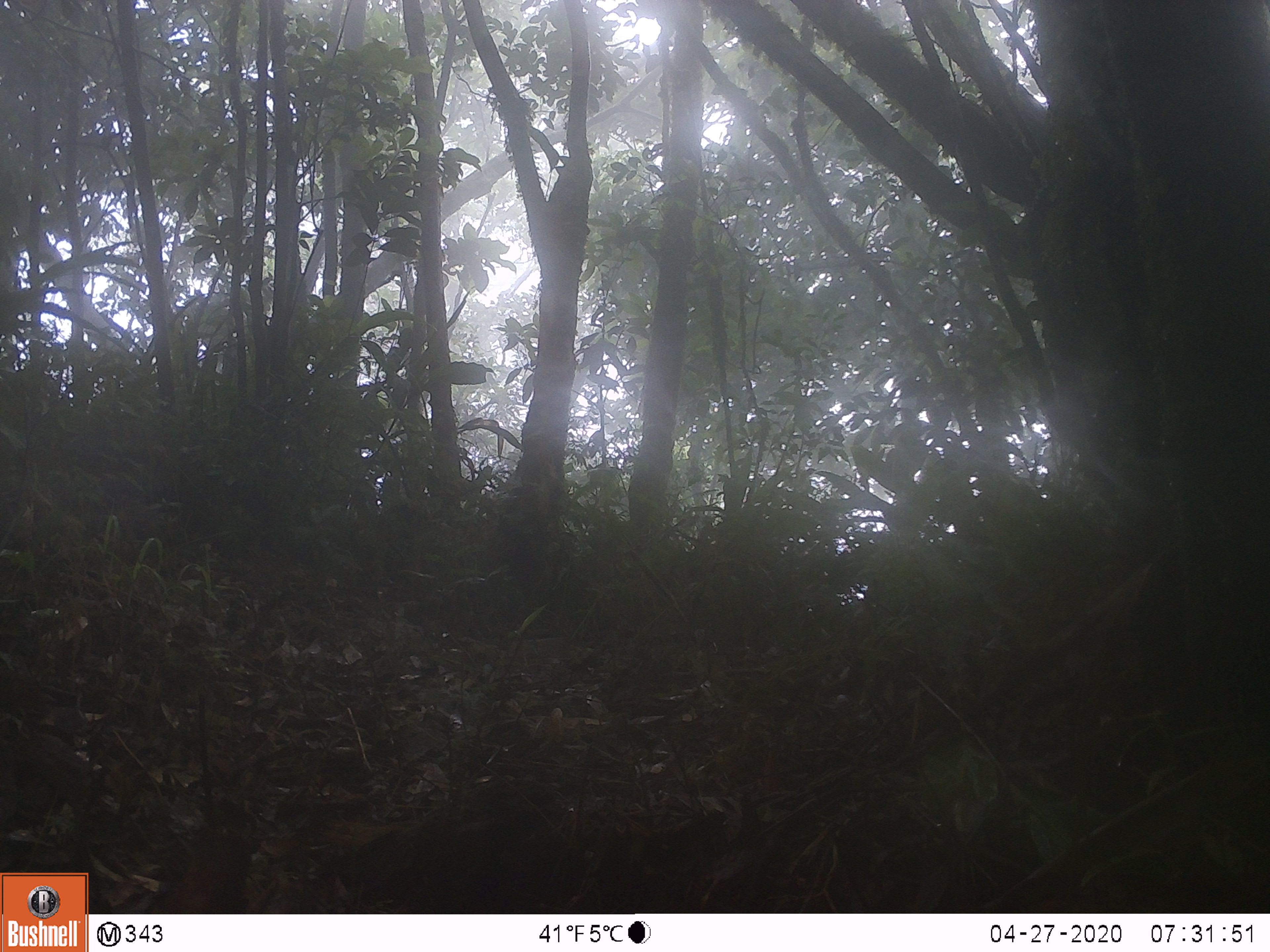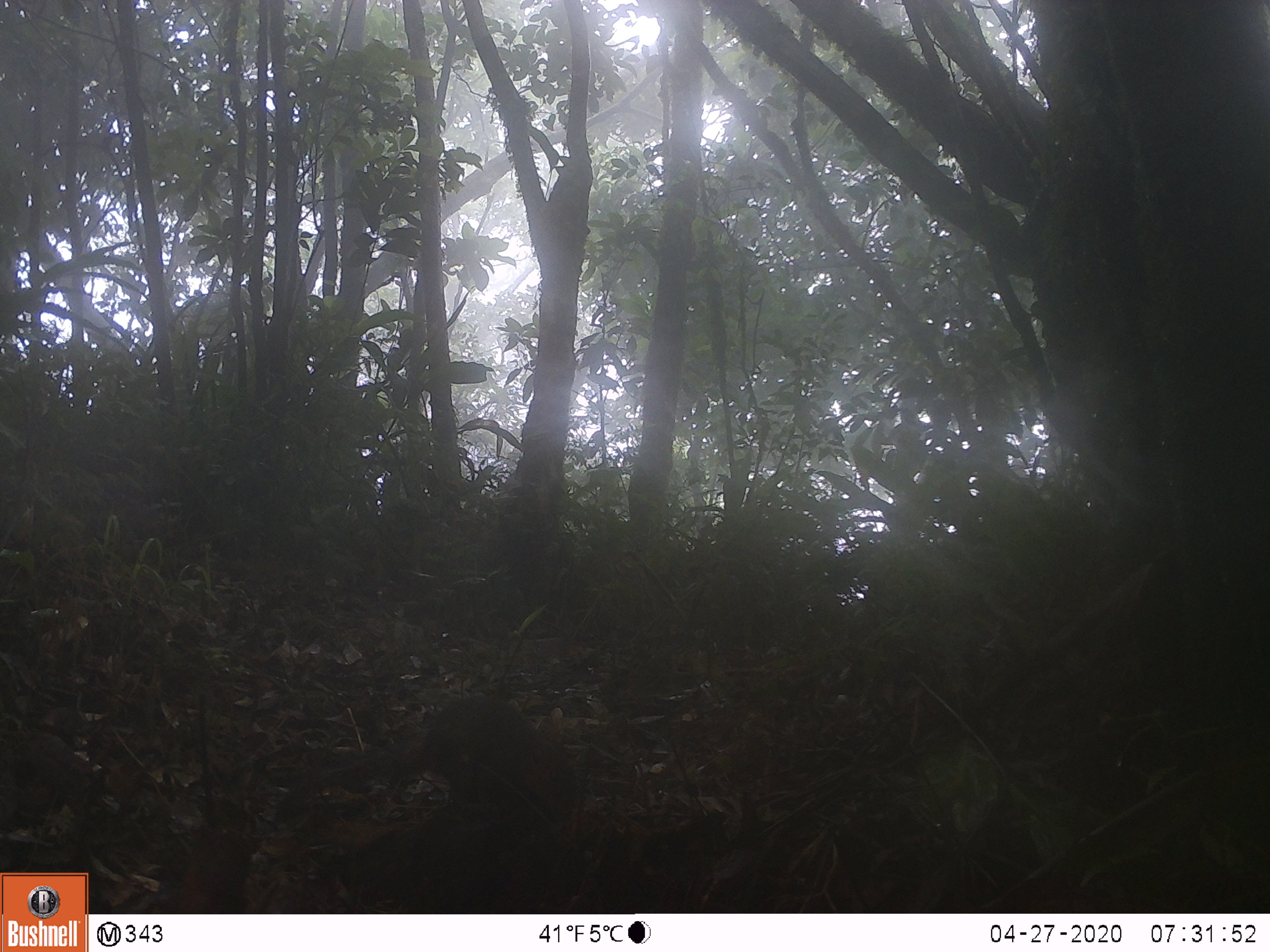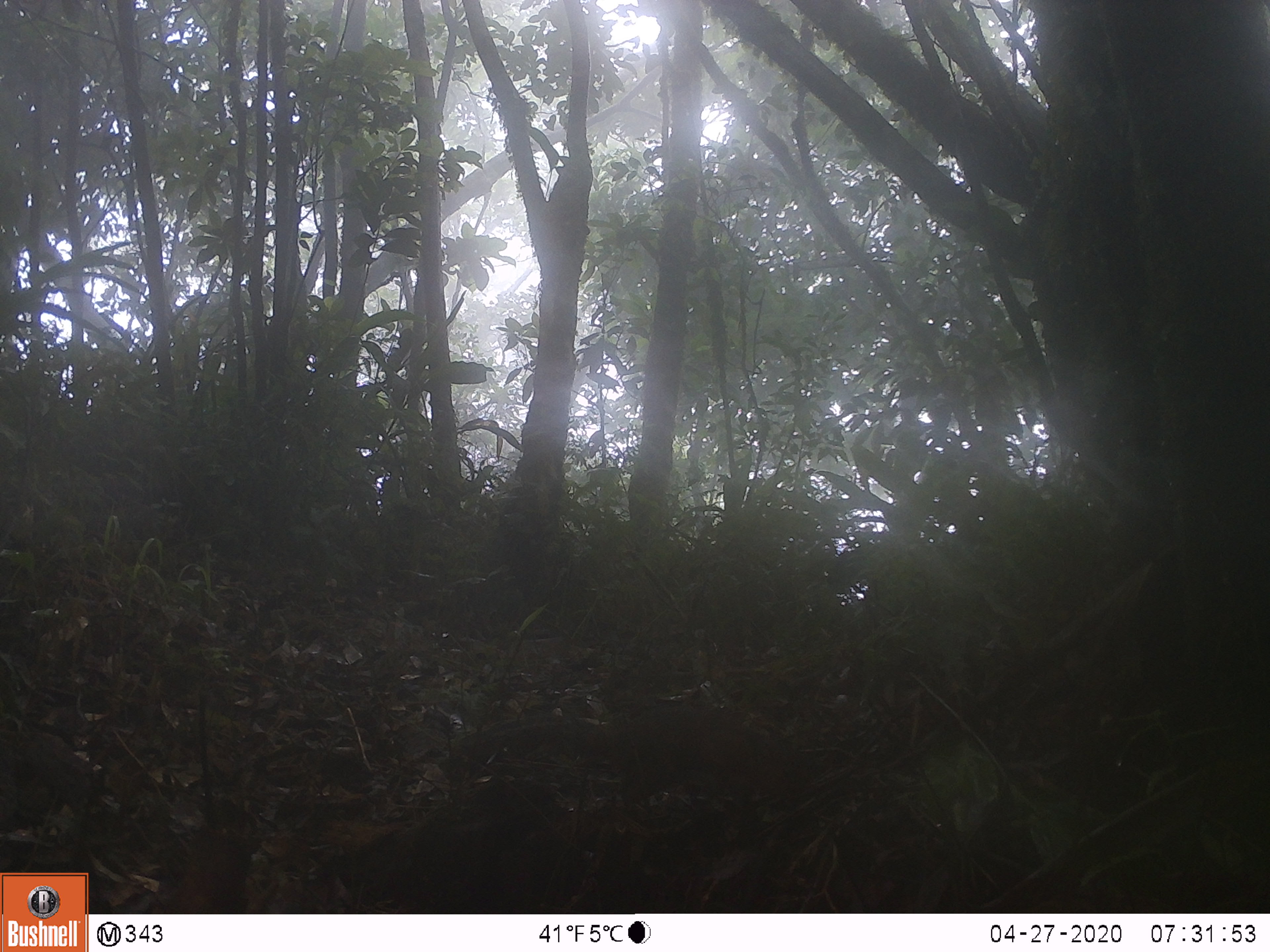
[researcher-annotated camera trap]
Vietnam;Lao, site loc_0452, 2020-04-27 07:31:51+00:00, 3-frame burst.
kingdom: Animalia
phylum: Chordata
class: Mammalia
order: Rodentia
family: Sciuridae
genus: Dremomys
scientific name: Dremomys rufigenis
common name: red-cheeked squirrel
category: red cheeked squirrel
Red cheeked squirrel (red-cheeked squirrel) (Dremomys rufigenis). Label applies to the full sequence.